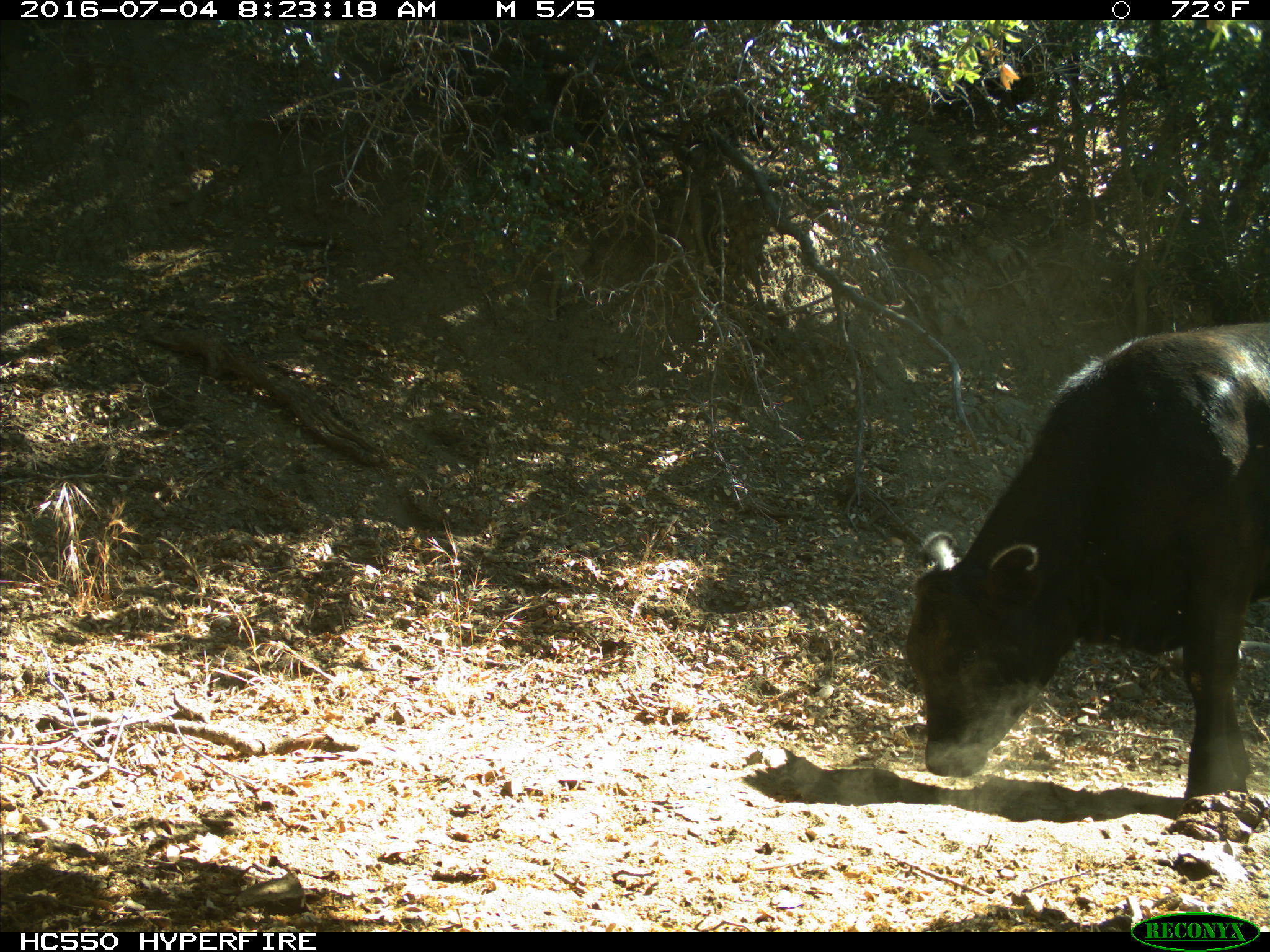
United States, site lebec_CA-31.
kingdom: Animalia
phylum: Chordata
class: Mammalia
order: Artiodactyla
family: Bovidae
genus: Bos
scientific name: Bos taurus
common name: domestic cow